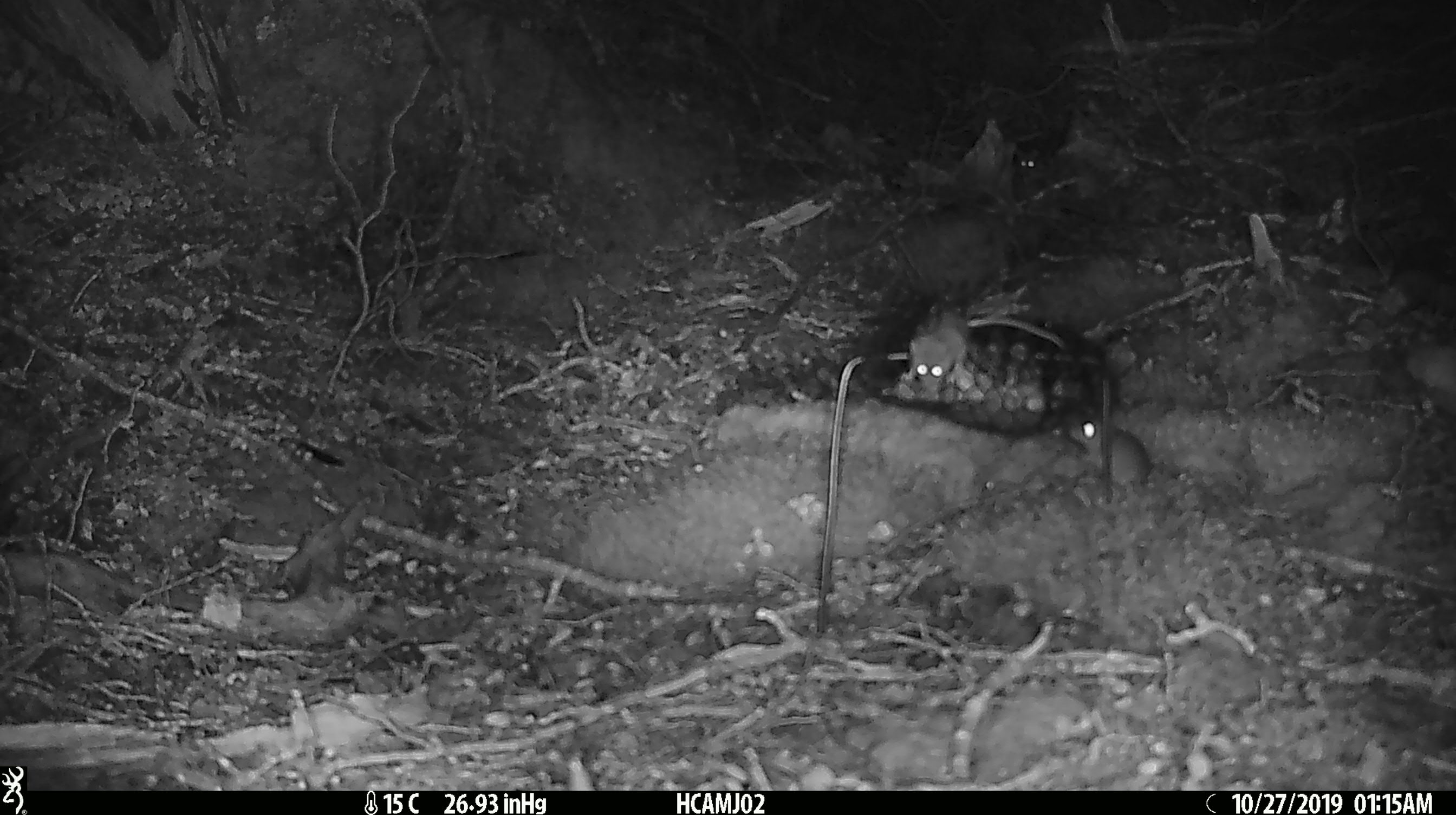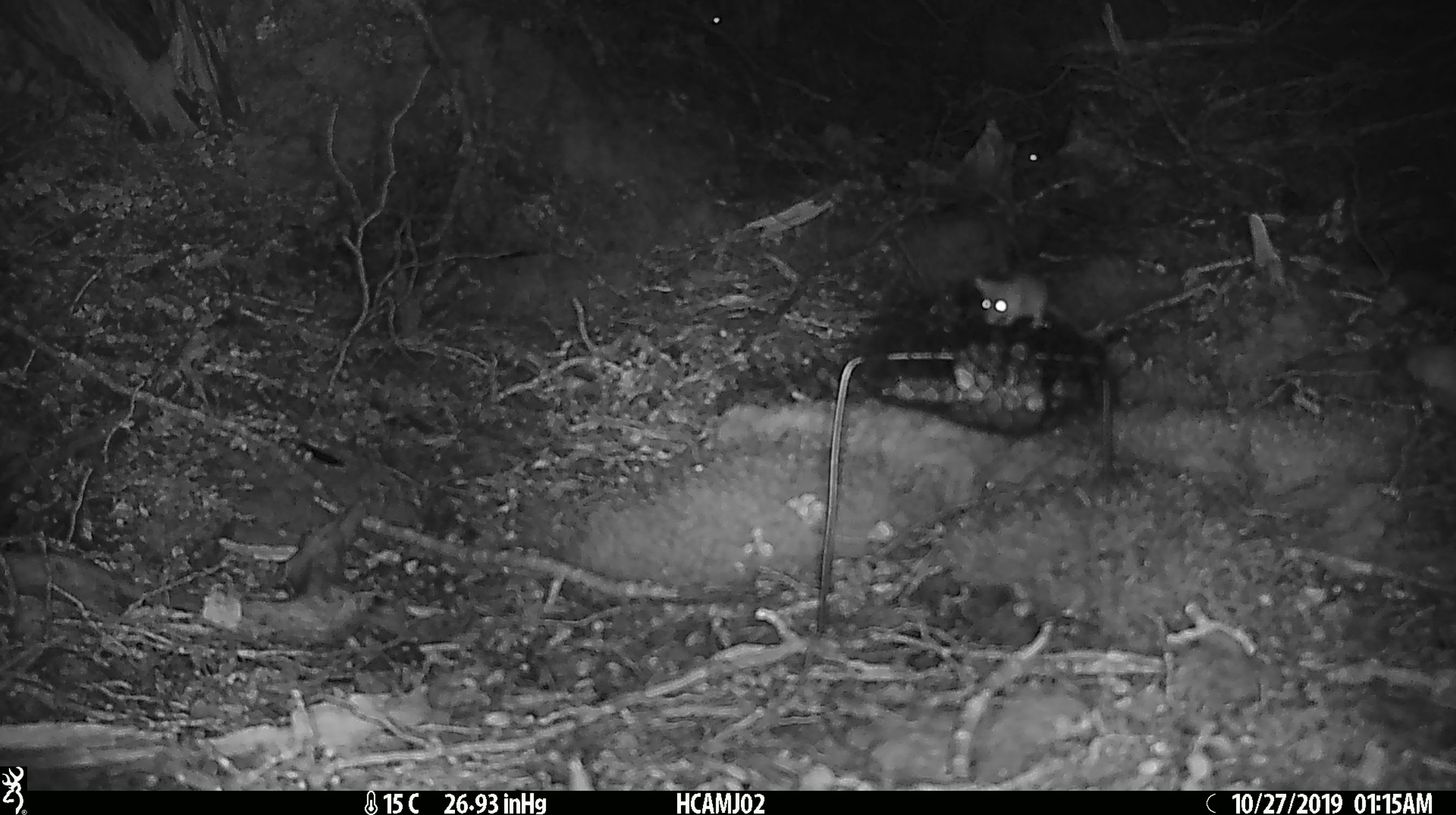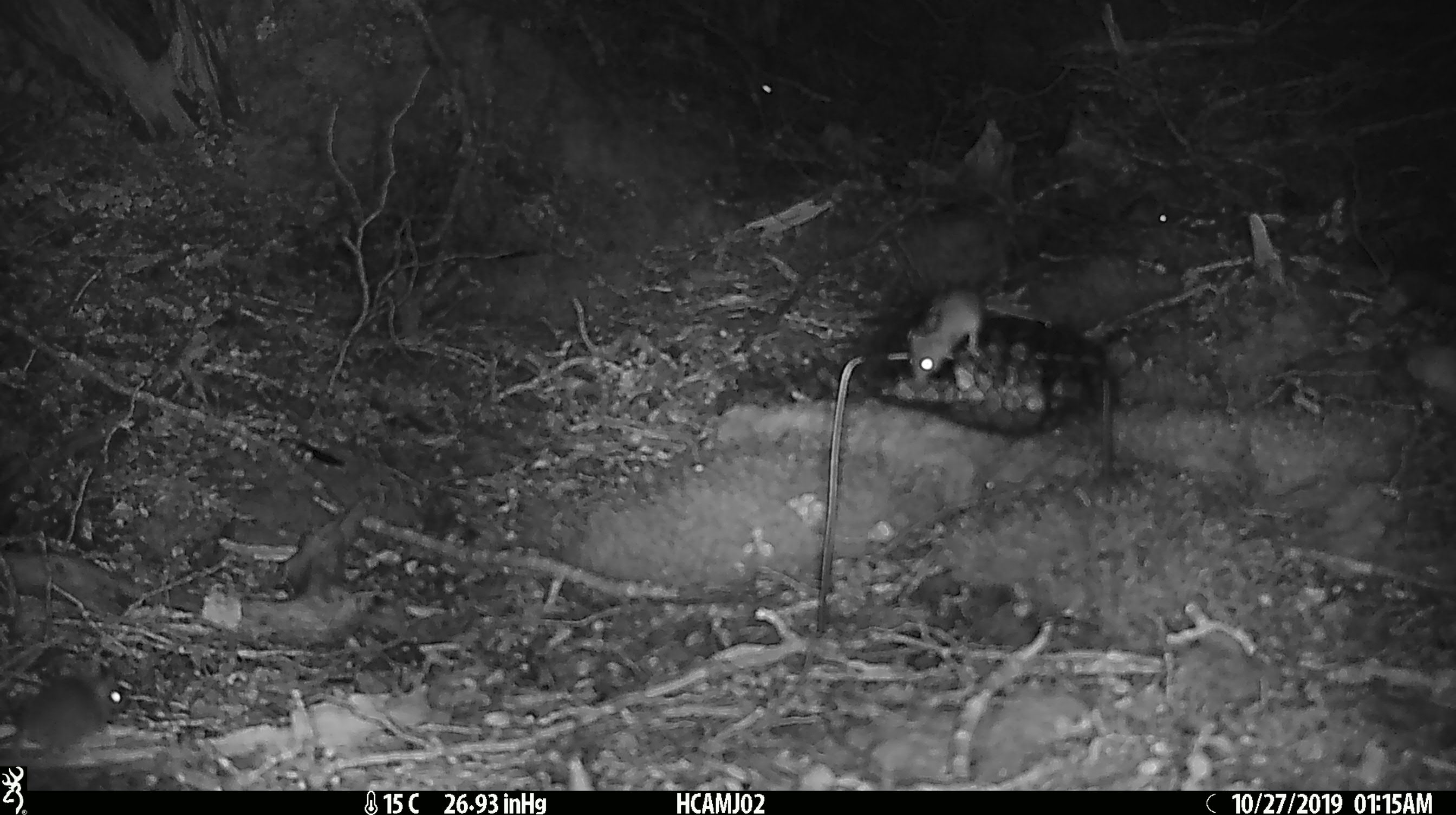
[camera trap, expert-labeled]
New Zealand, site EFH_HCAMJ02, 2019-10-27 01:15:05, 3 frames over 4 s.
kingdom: Animalia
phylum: Chordata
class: Mammalia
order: Rodentia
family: Muridae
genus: Mus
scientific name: Mus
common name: mouse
Mouse (Mus).